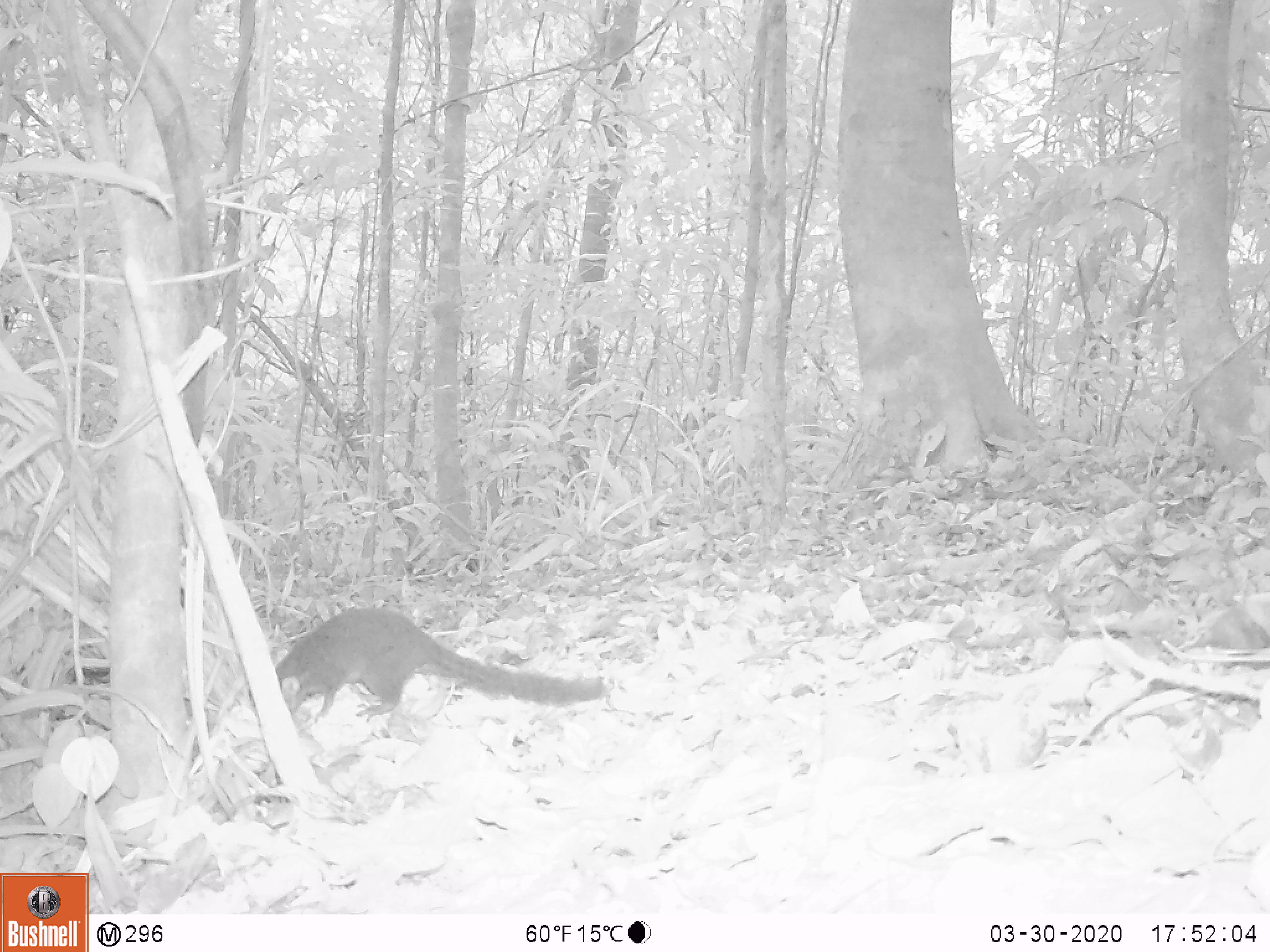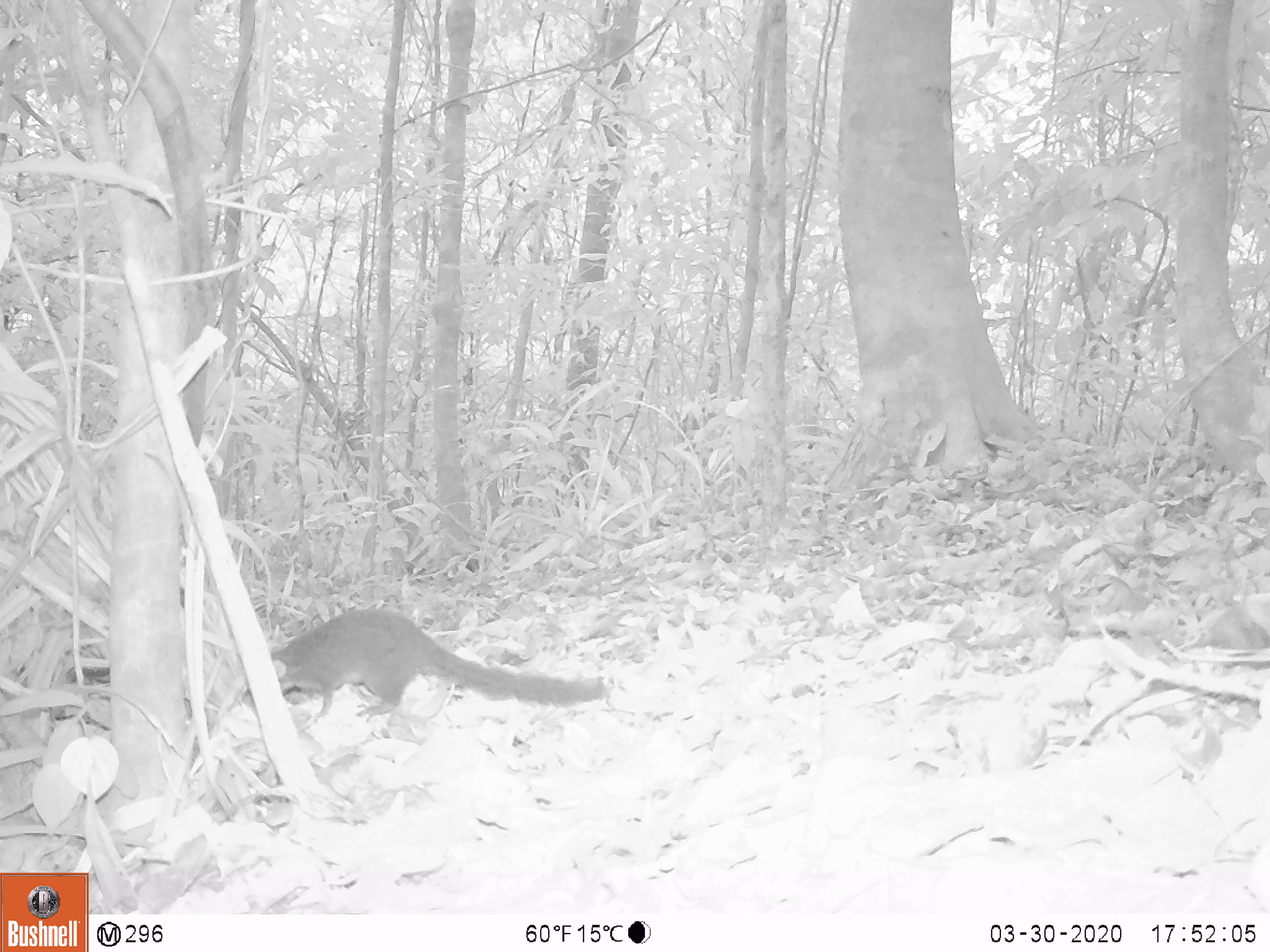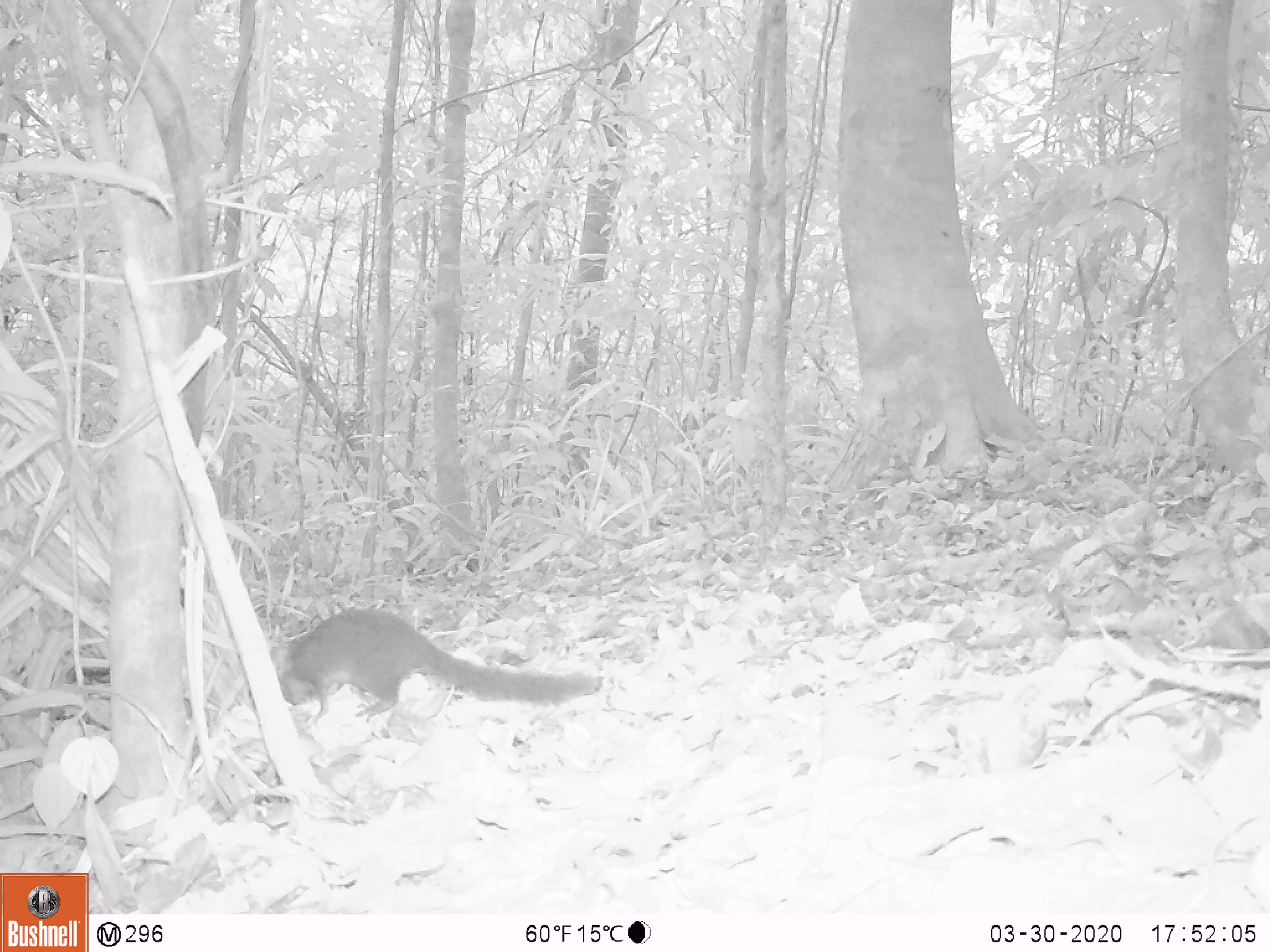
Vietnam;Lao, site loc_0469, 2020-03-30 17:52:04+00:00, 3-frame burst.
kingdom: Animalia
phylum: Chordata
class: Mammalia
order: Scandentia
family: Tupaiidae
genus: Tupaia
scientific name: Tupaia belangeri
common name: northern treeshrew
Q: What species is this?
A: Northern treeshrew (Tupaia belangeri).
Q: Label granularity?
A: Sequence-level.